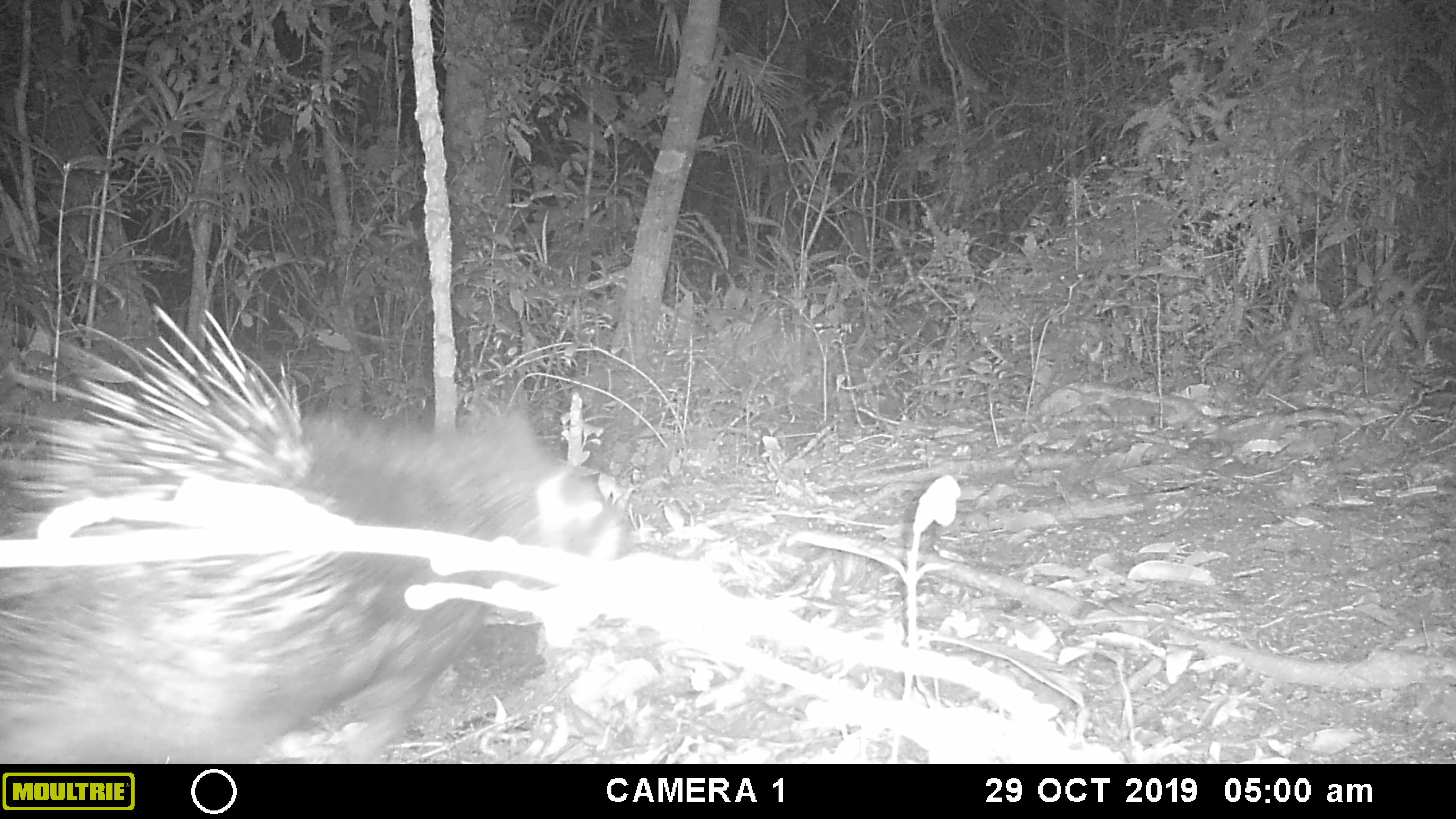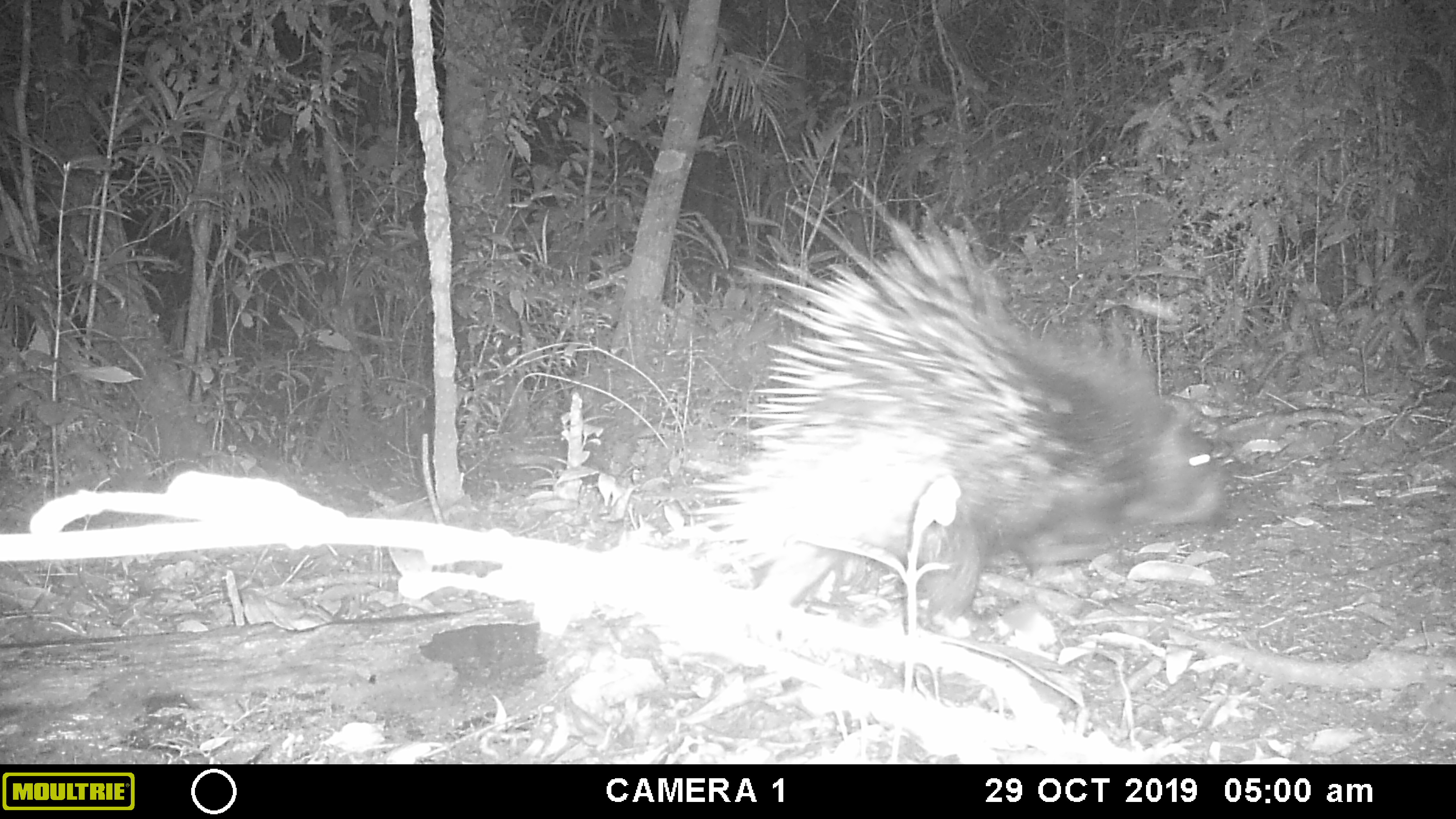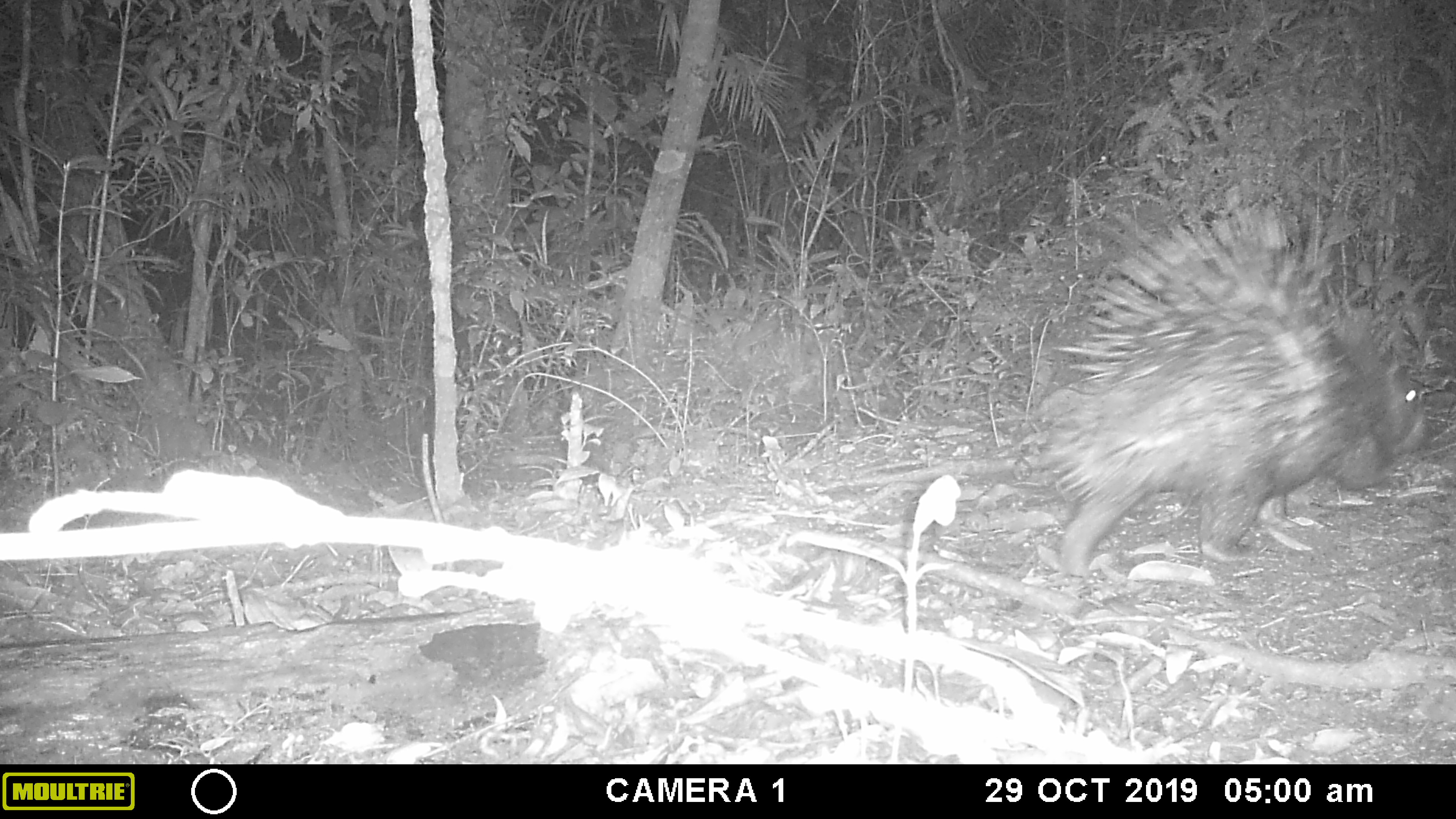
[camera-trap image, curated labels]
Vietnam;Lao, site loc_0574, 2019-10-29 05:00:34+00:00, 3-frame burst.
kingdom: Animalia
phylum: Chordata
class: Mammalia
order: Rodentia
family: Hystricidae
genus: Hystrix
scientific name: Hystrix brachyura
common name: malayan porcupine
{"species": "malayan porcupine (Hystrix brachyura)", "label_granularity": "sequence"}